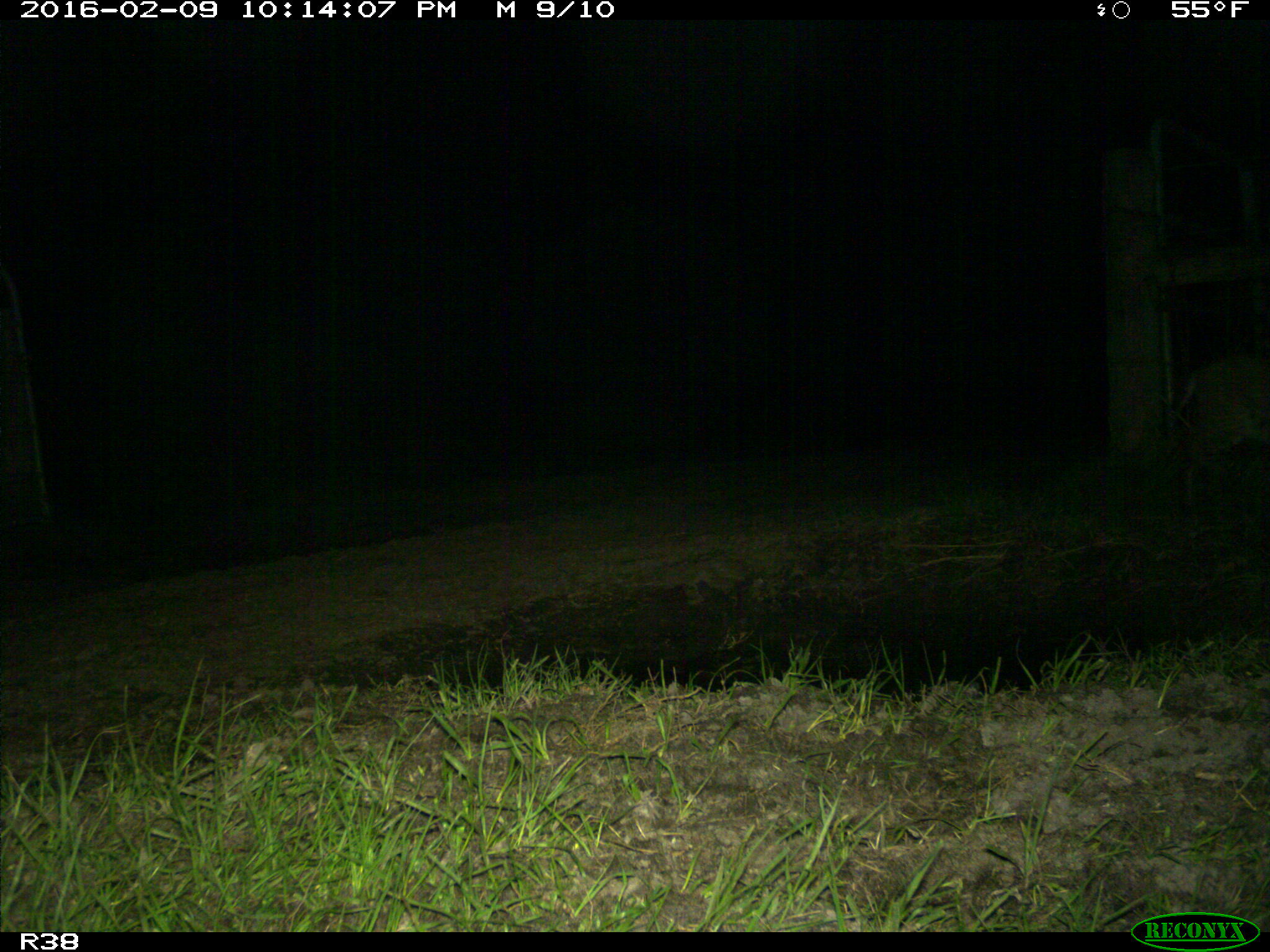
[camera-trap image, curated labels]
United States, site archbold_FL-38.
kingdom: Animalia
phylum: Chordata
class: Mammalia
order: Carnivora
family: Felidae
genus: Lynx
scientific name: Lynx rufus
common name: bobcat